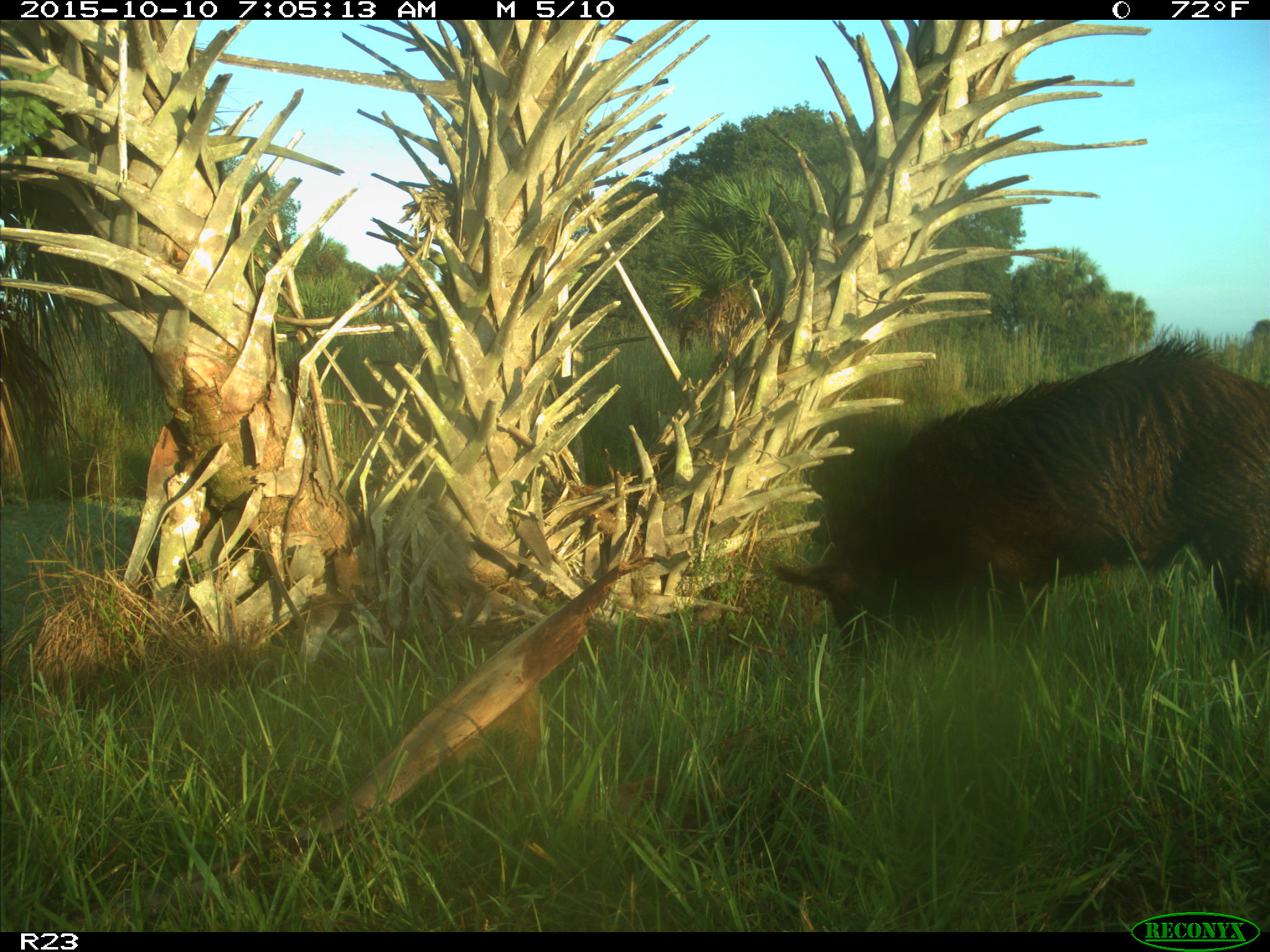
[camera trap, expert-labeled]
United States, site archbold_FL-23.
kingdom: Animalia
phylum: Chordata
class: Mammalia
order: Artiodactyla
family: Suidae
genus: Sus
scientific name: Sus scrofa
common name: wild boar